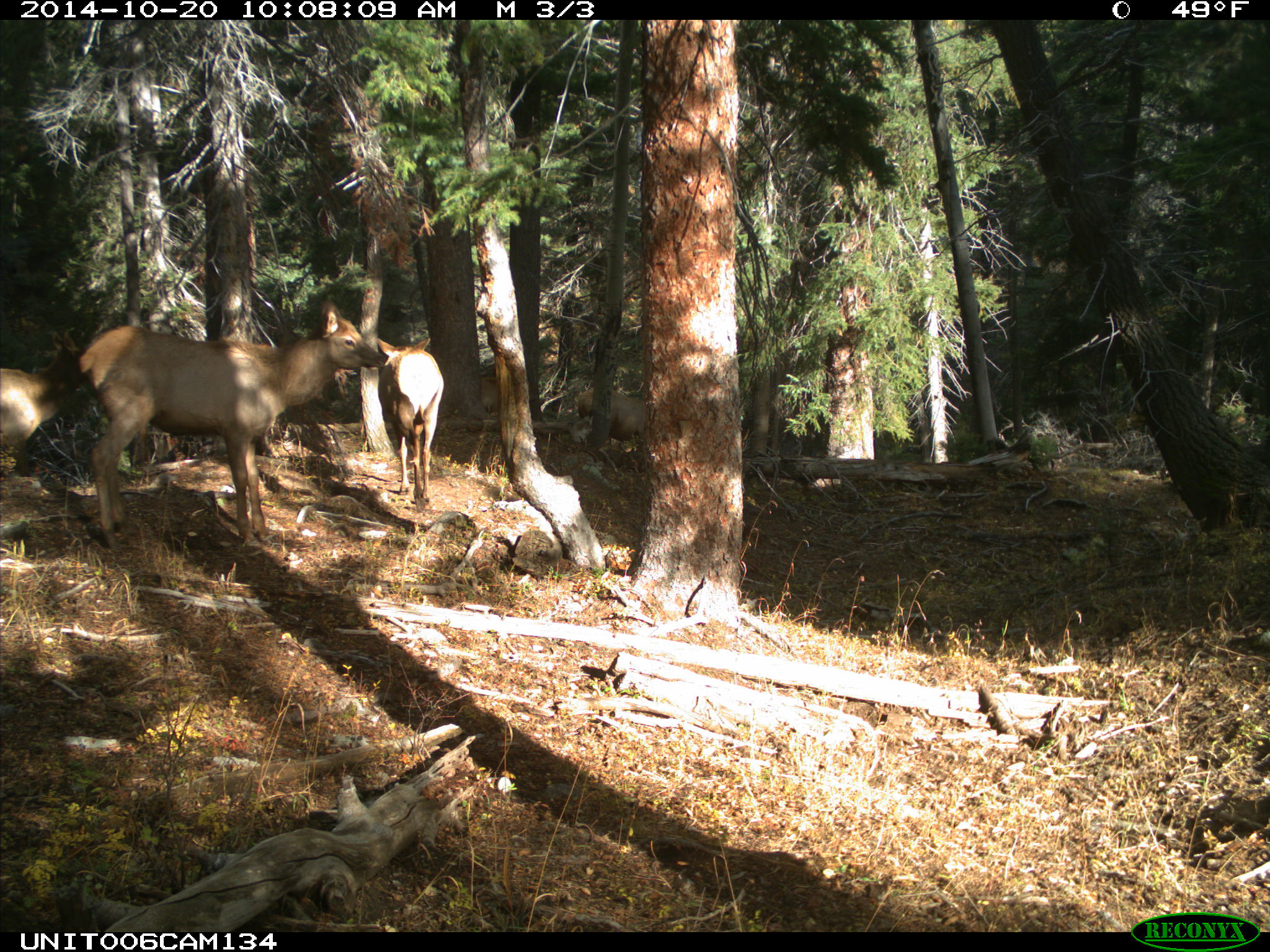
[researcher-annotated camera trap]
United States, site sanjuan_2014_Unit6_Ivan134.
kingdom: Animalia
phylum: Chordata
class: Mammalia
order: Artiodactyla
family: Cervidae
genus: Cervus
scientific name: Cervus elaphus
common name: red deer